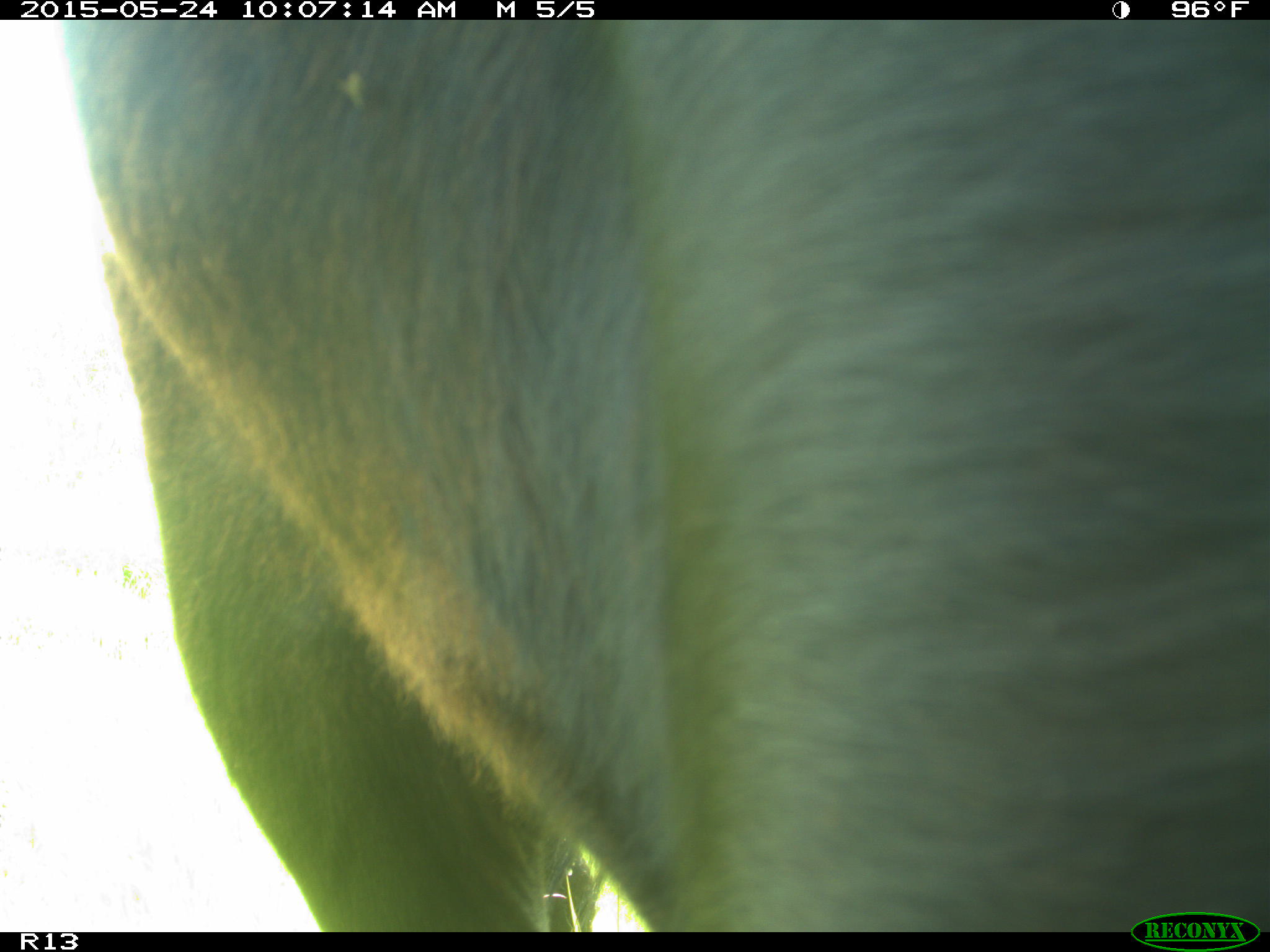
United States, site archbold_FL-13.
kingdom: Animalia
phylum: Chordata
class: Mammalia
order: Artiodactyla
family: Bovidae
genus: Bos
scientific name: Bos taurus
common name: domestic cow